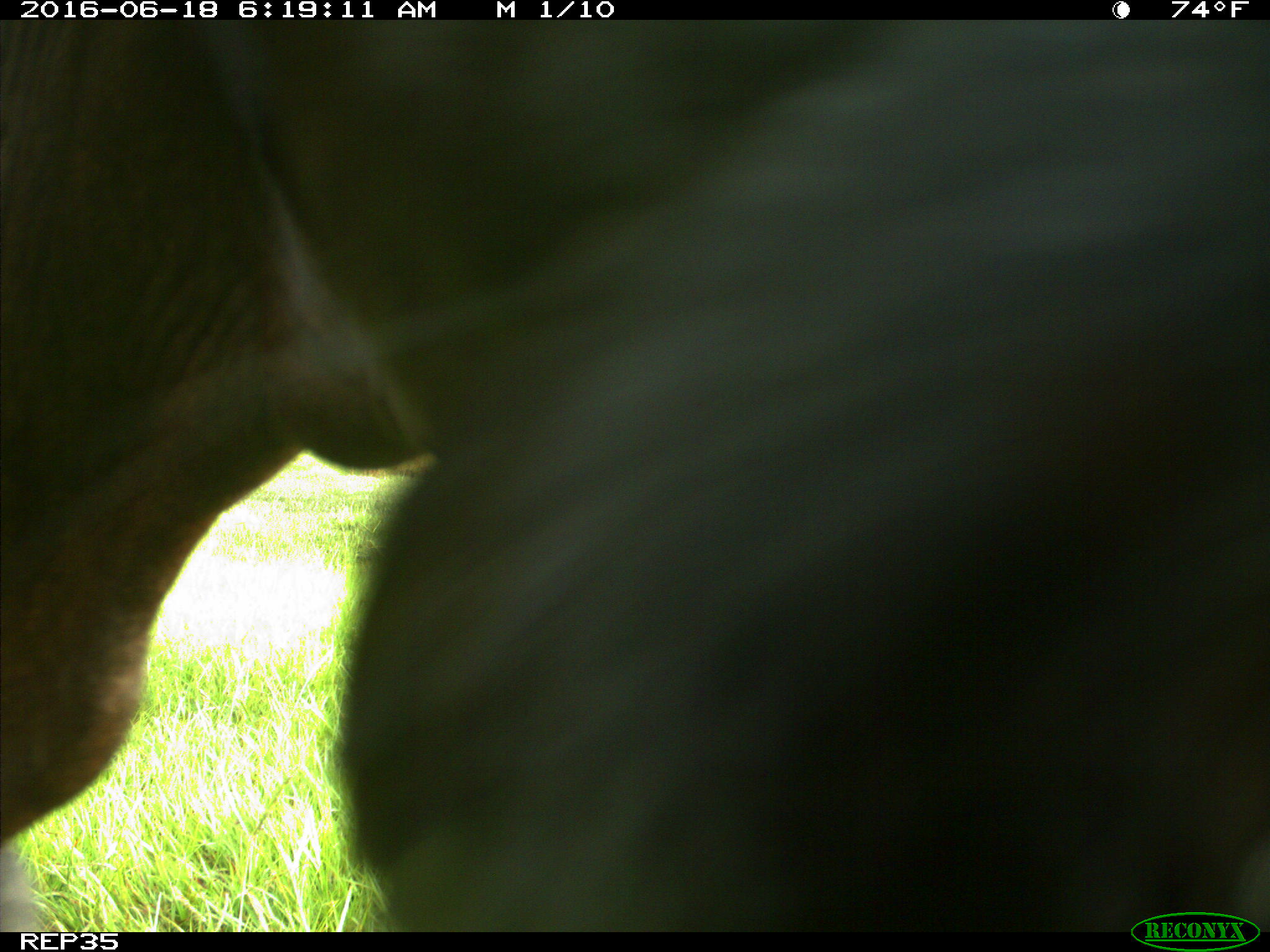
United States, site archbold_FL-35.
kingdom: Animalia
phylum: Chordata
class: Mammalia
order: Artiodactyla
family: Bovidae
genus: Bos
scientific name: Bos taurus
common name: domestic cow